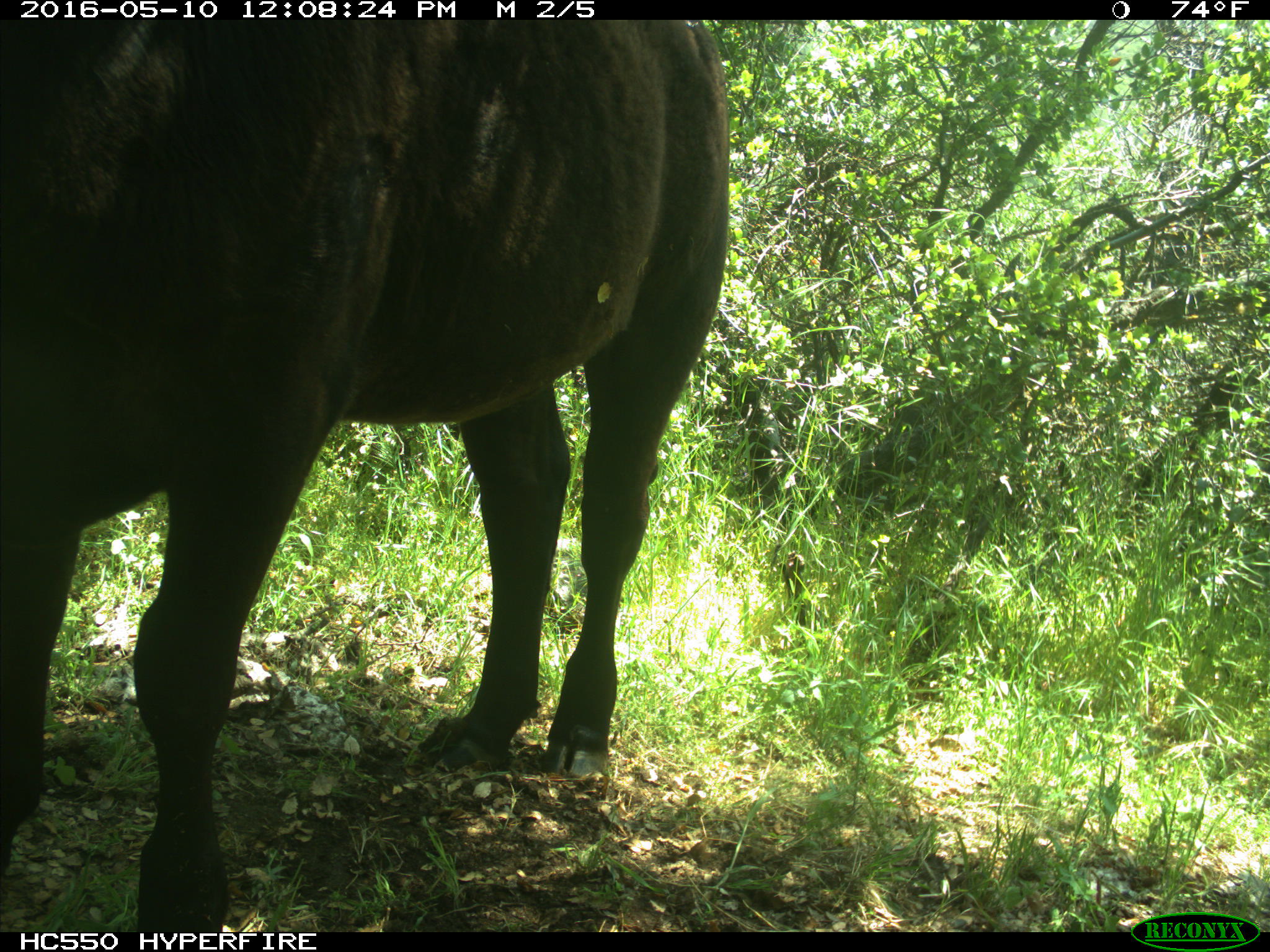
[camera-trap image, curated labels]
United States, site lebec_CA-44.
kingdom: Animalia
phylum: Chordata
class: Mammalia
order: Artiodactyla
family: Bovidae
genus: Bos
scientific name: Bos taurus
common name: domestic cow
Bos taurus (domestic cow).